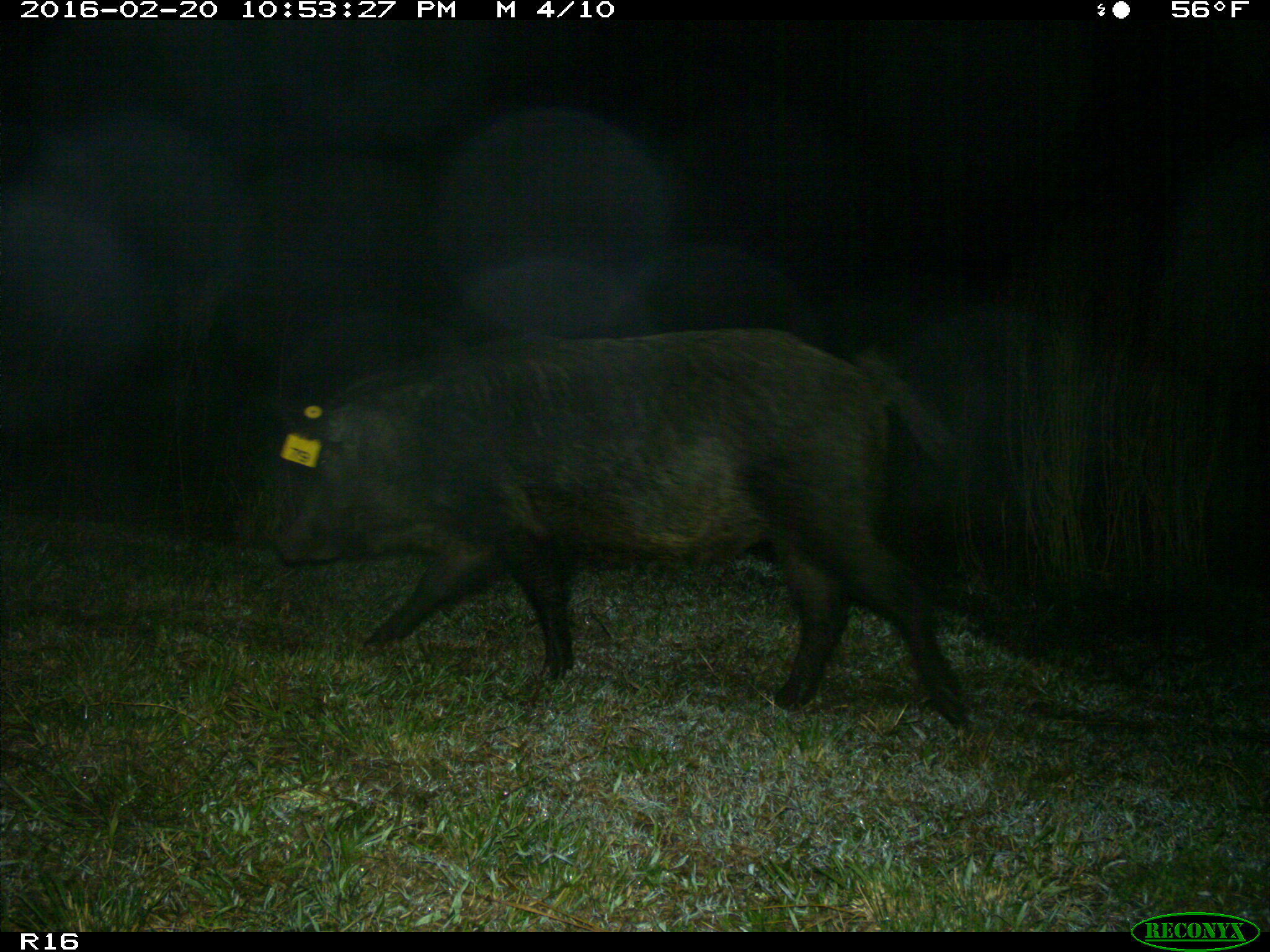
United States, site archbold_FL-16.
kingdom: Animalia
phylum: Chordata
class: Mammalia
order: Artiodactyla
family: Suidae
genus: Sus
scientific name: Sus scrofa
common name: wild boar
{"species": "Sus scrofa (wild boar)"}